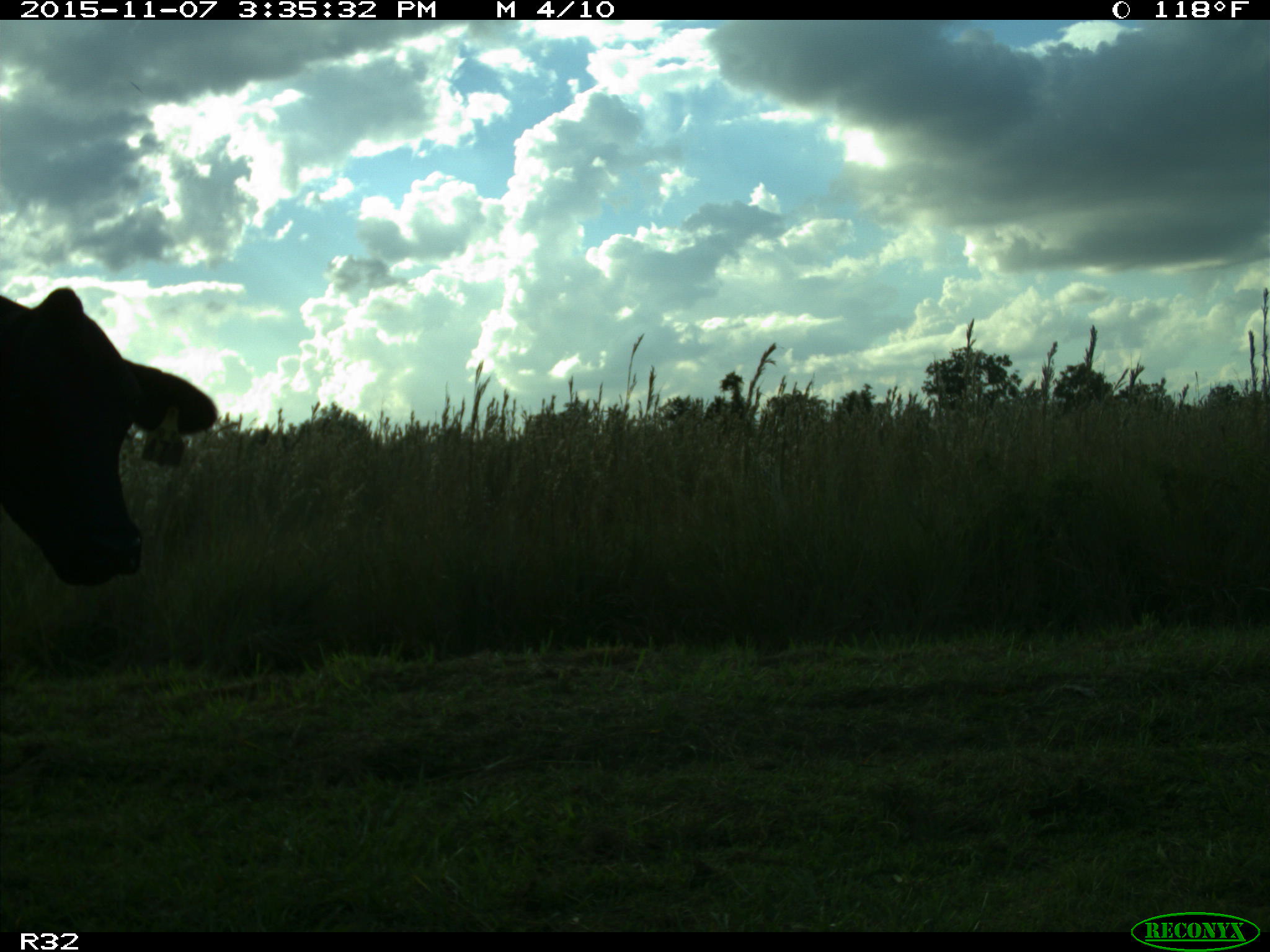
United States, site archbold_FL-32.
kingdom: Animalia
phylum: Chordata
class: Mammalia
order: Artiodactyla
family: Bovidae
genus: Bos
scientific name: Bos taurus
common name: domestic cow